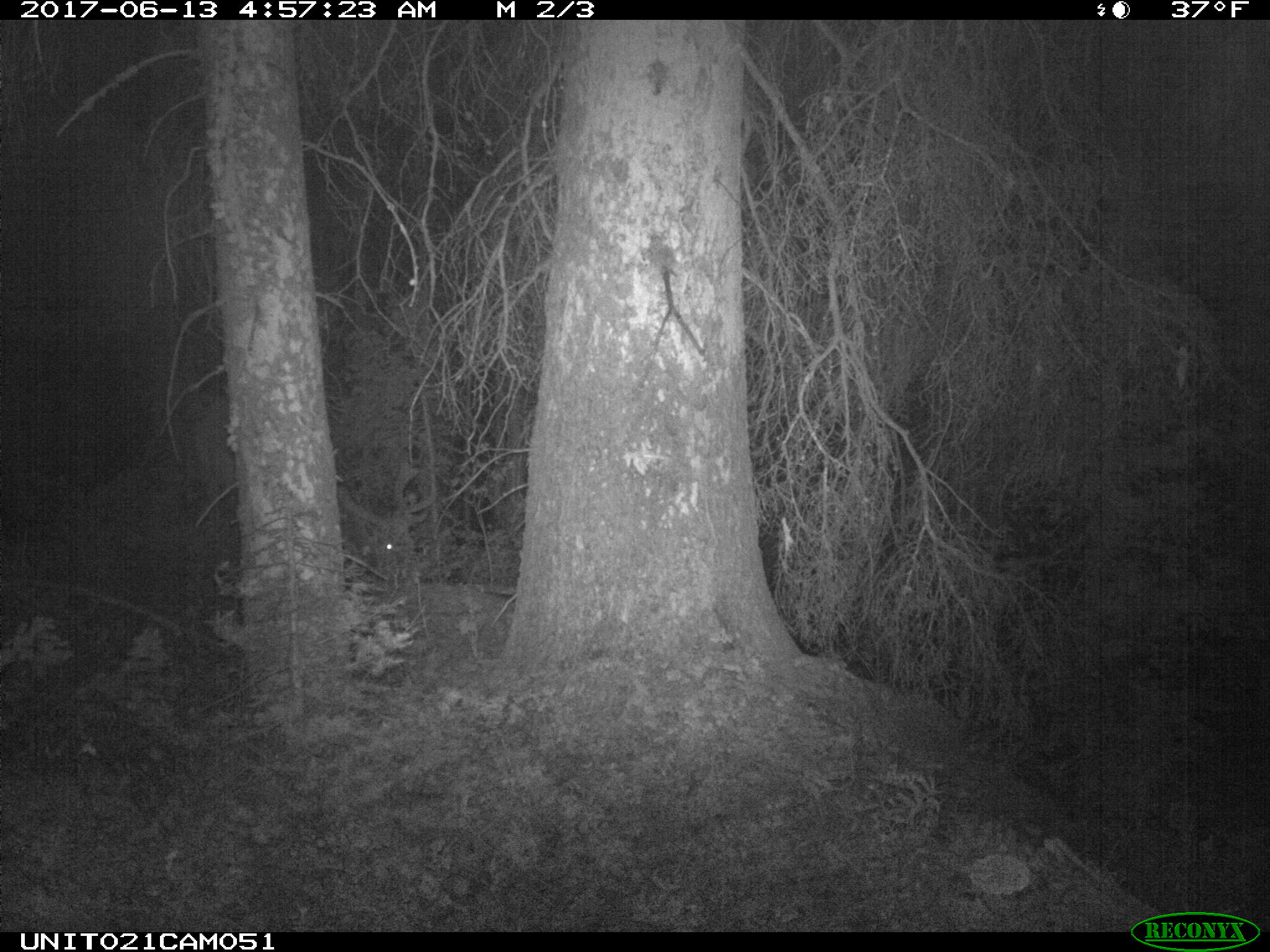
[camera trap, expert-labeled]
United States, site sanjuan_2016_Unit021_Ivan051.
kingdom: Animalia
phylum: Chordata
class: Mammalia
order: Artiodactyla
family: Cervidae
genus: Cervus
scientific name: Cervus elaphus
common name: red deer